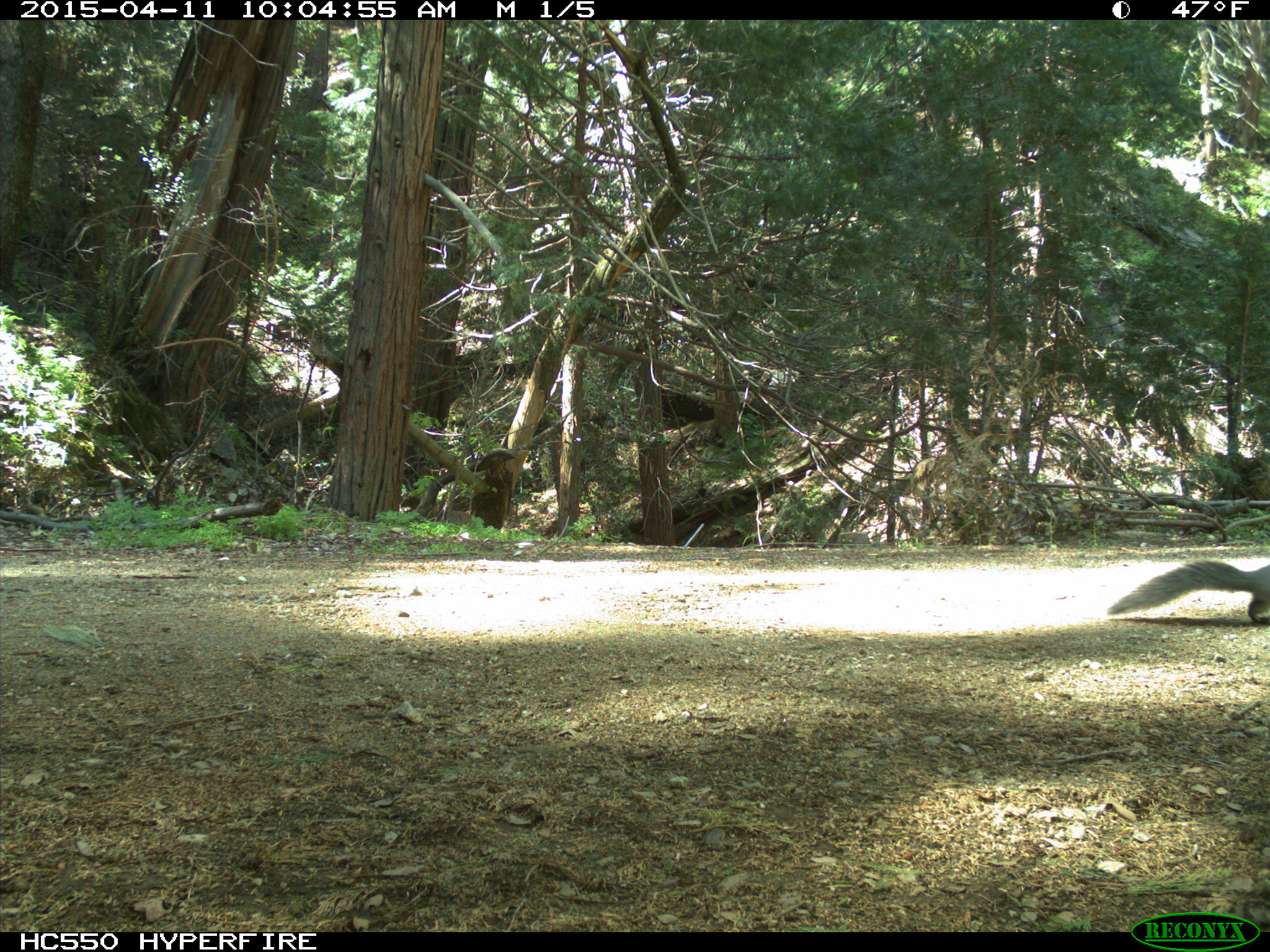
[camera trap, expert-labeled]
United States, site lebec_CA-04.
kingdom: Animalia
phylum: Chordata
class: Mammalia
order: Rodentia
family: Sciuridae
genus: Sciurus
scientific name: Sciurus carolinensis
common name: eastern gray squirrel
Sciurus carolinensis (eastern gray squirrel).